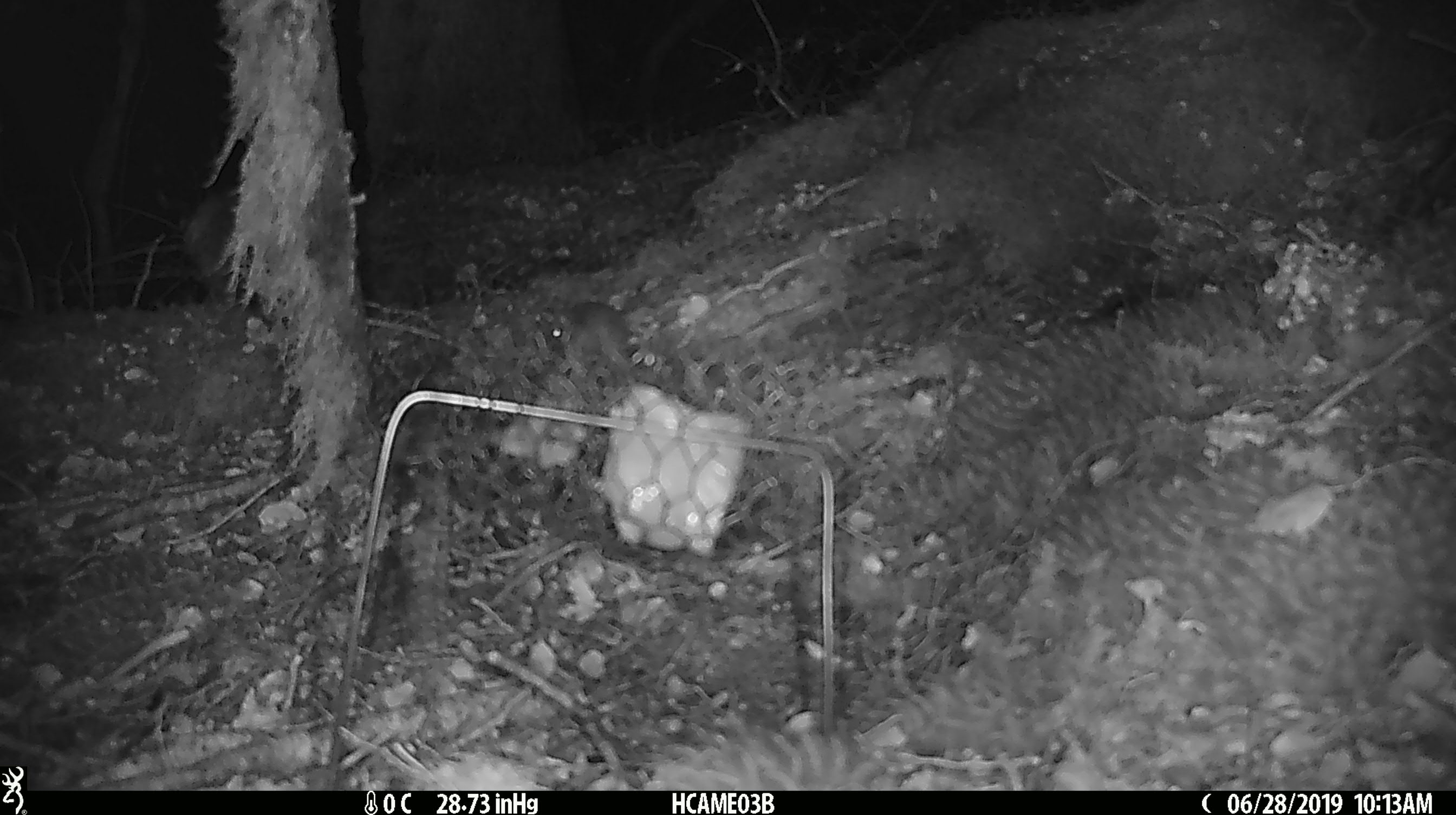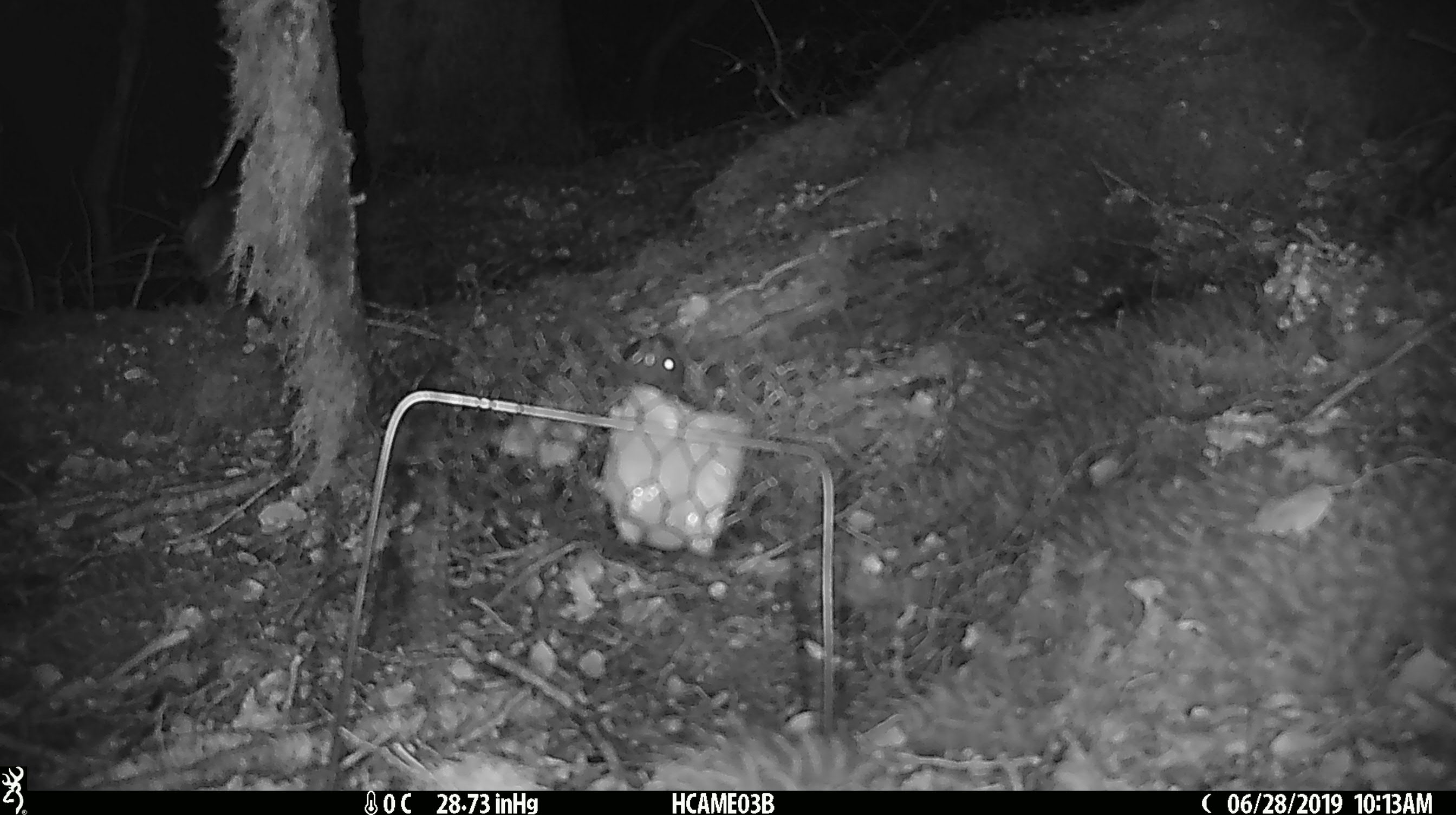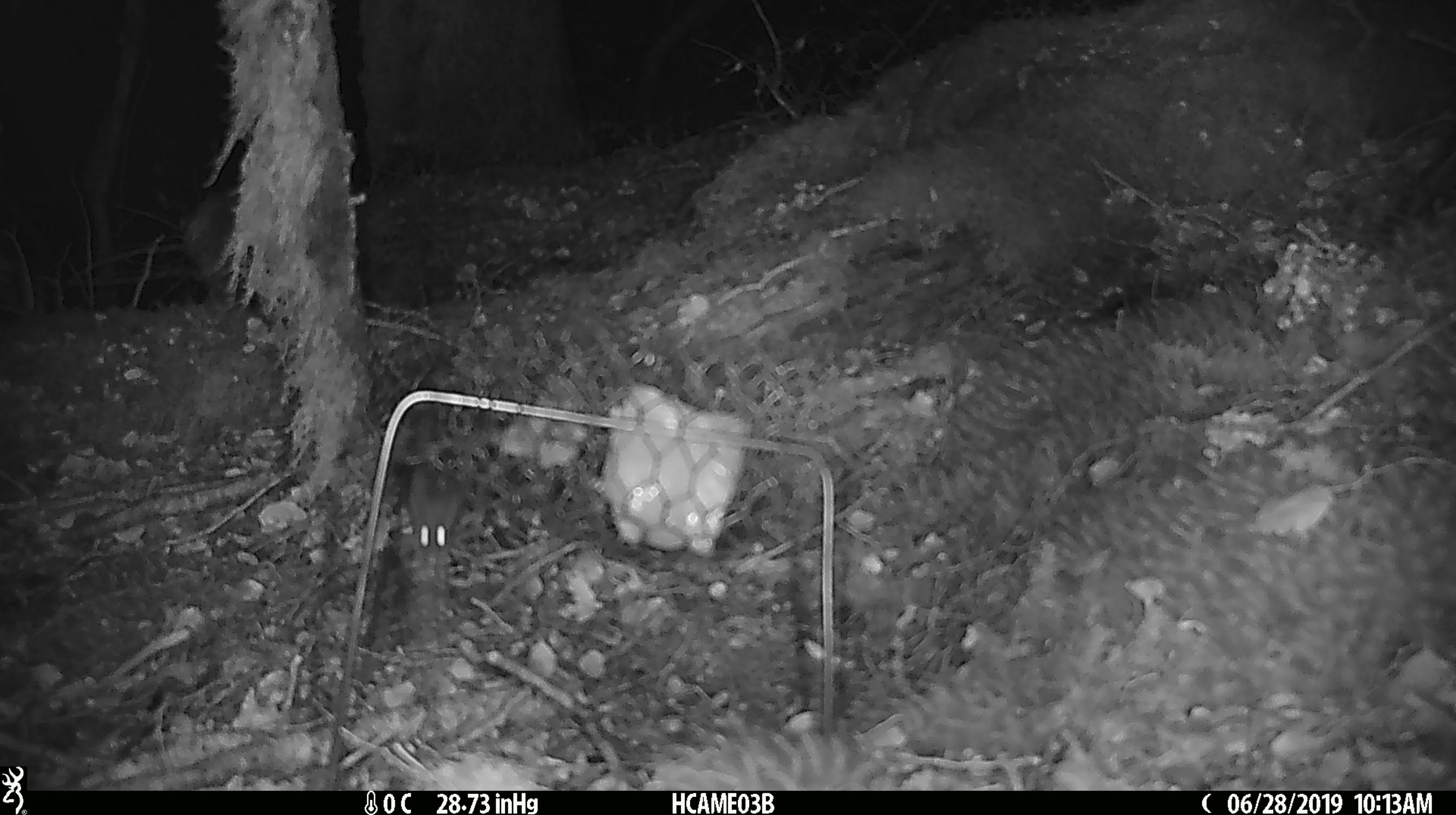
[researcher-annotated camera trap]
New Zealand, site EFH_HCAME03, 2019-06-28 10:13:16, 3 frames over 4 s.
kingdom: Animalia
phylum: Chordata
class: Mammalia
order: Rodentia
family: Muridae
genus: Mus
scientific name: Mus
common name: mouse